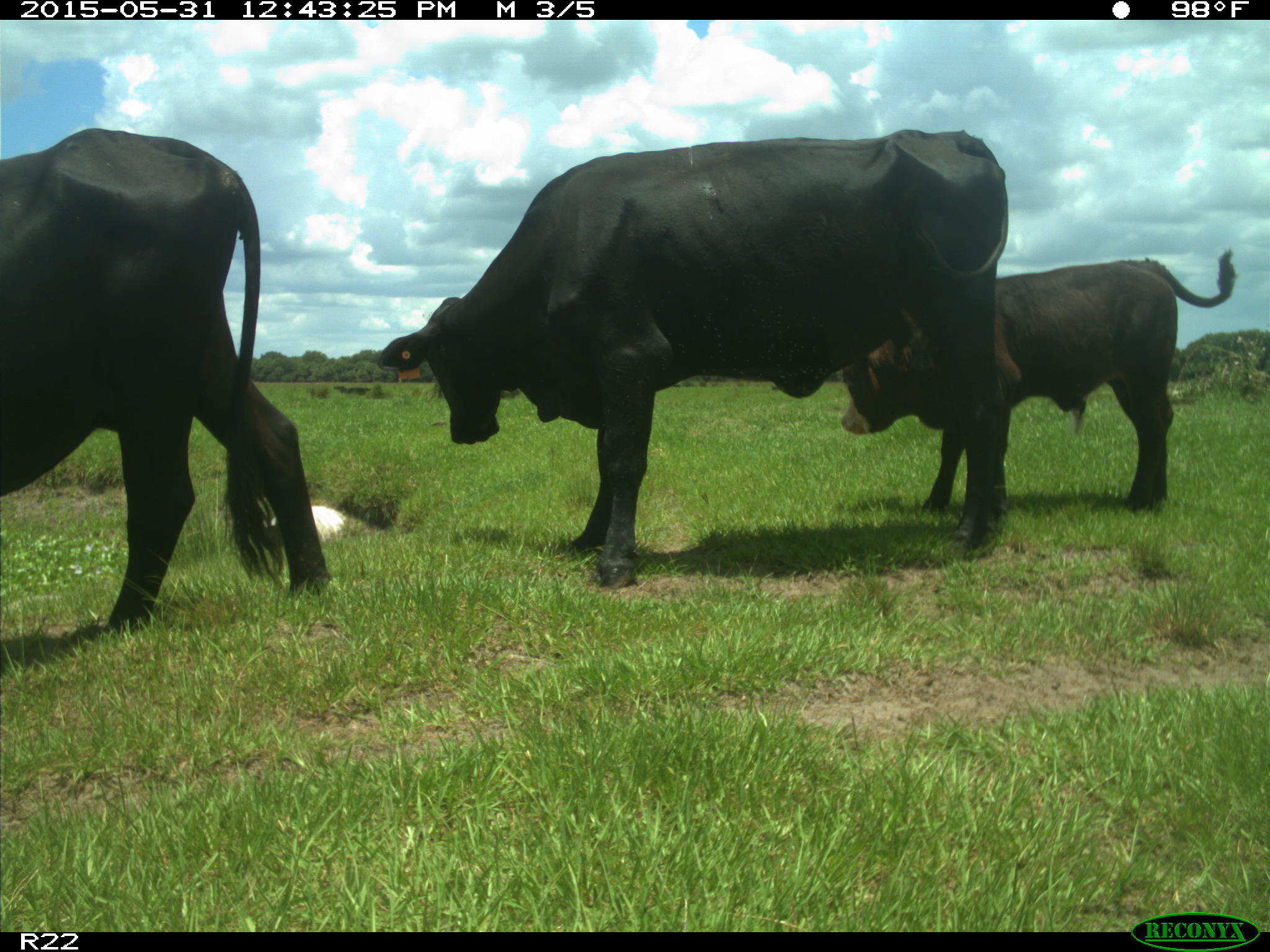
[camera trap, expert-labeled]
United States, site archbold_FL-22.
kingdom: Animalia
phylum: Chordata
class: Mammalia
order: Artiodactyla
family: Bovidae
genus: Bos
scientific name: Bos taurus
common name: domestic cow